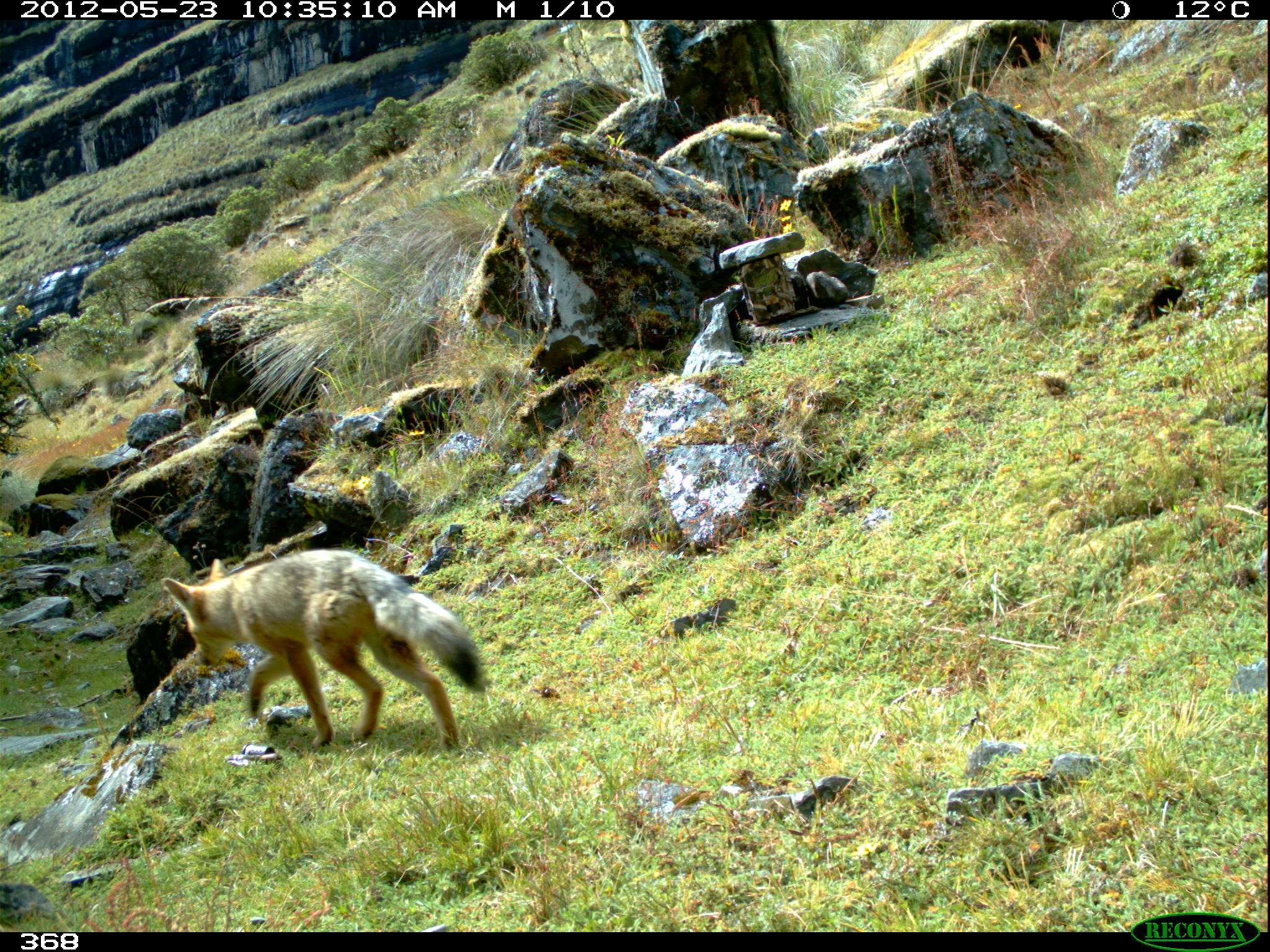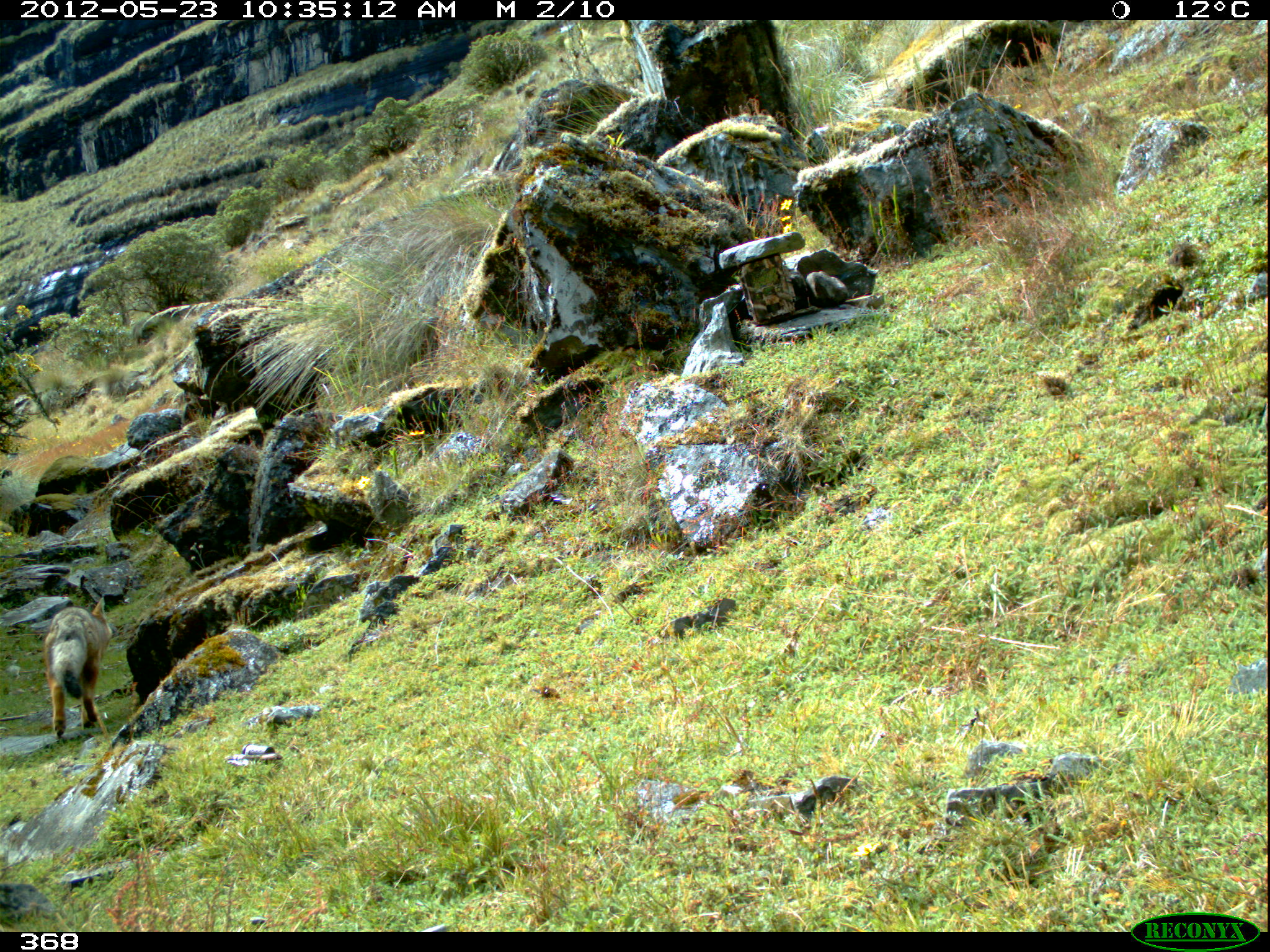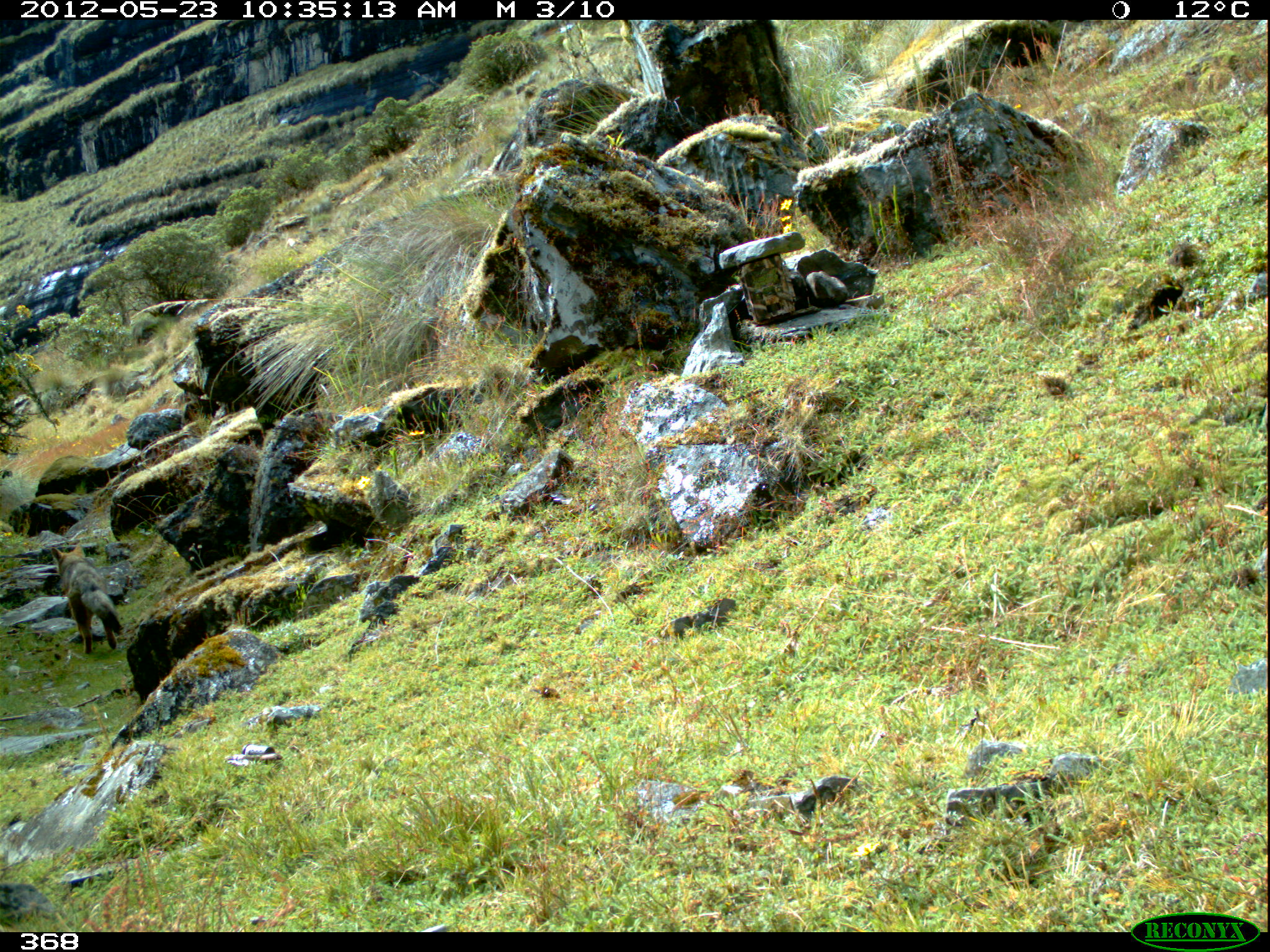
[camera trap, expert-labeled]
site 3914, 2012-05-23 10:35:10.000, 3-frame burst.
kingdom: Animalia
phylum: Chordata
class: Mammalia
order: Carnivora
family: Canidae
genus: Lycalopex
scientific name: Lycalopex culpaeus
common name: culpeo